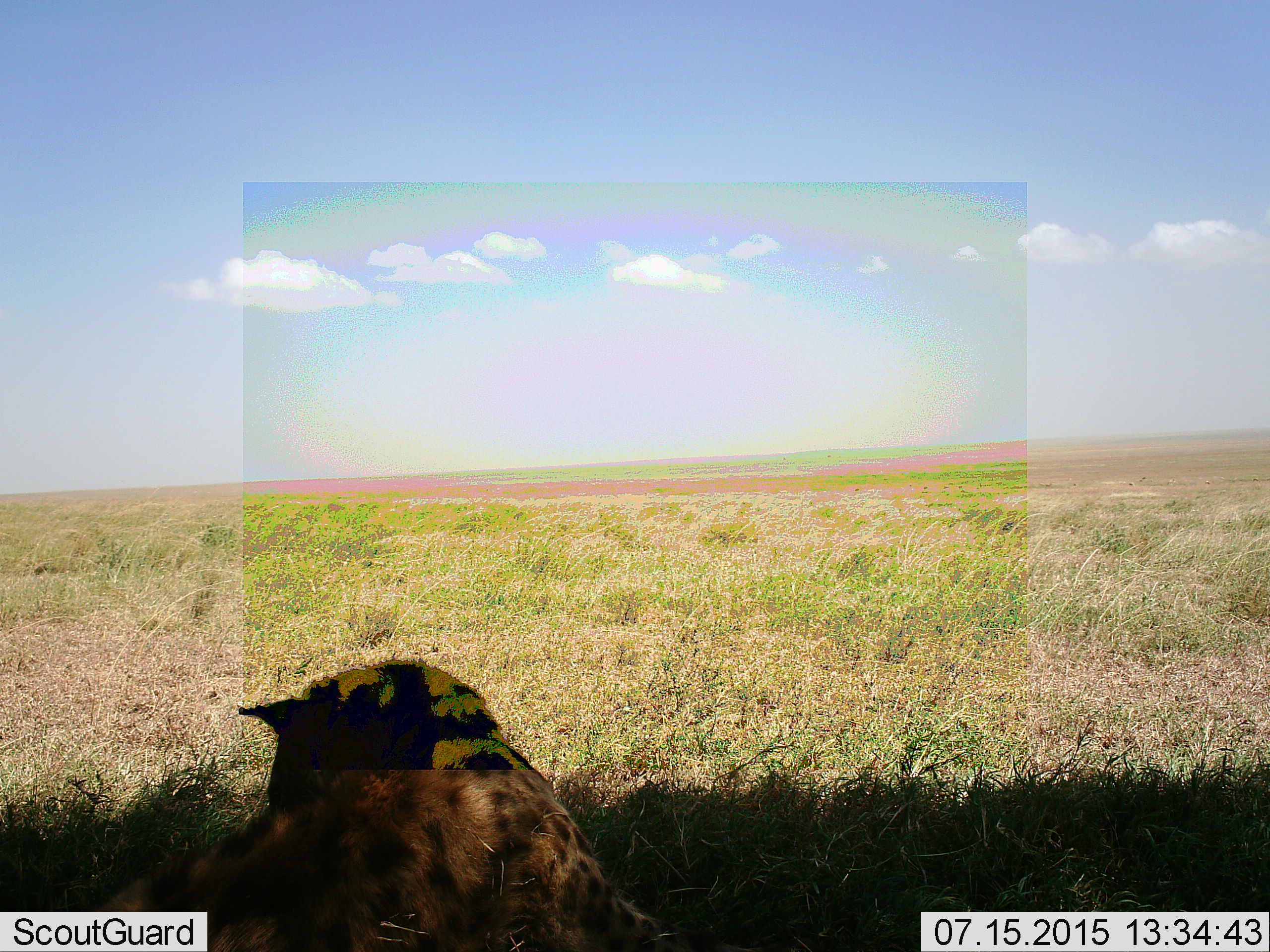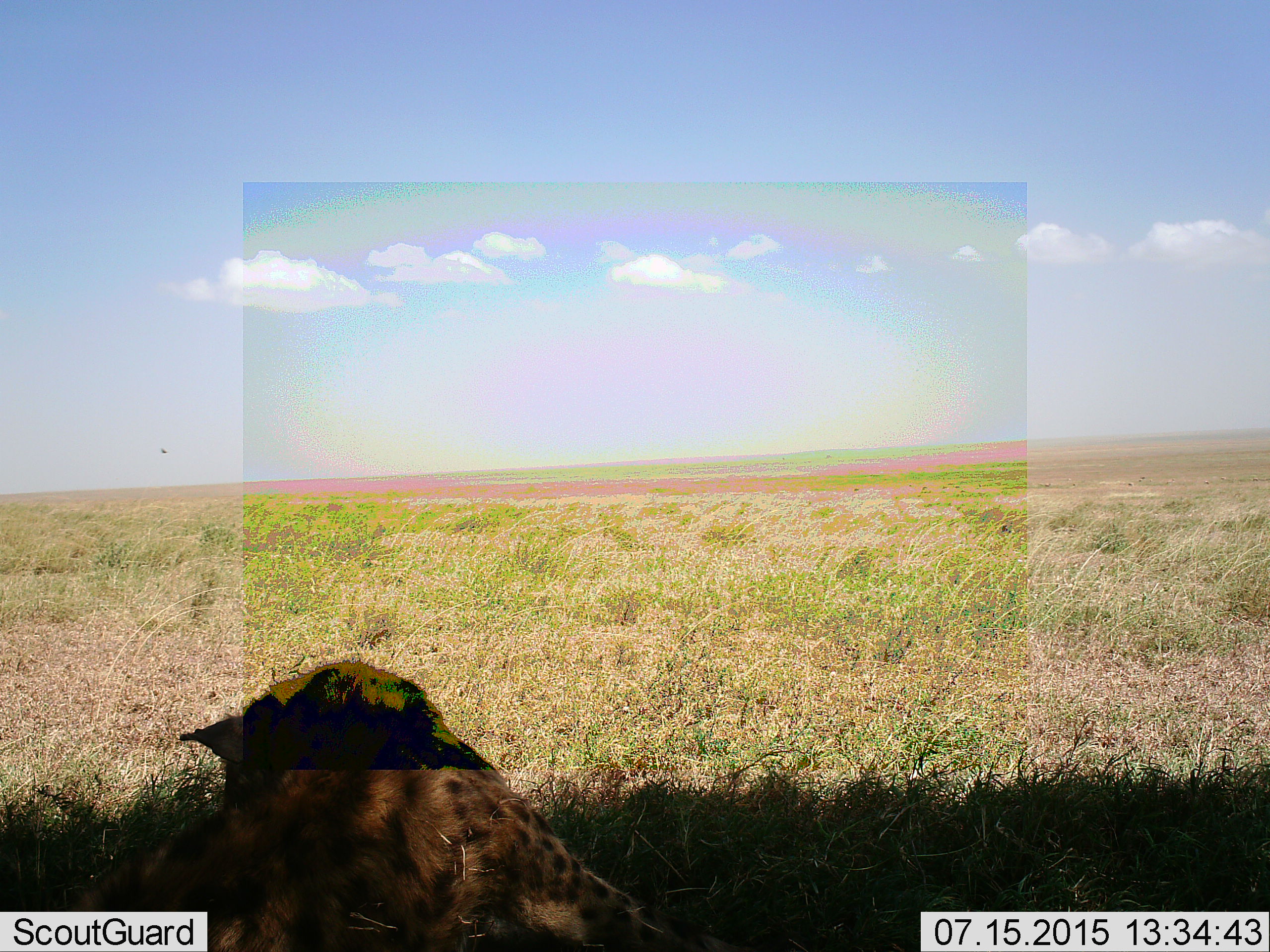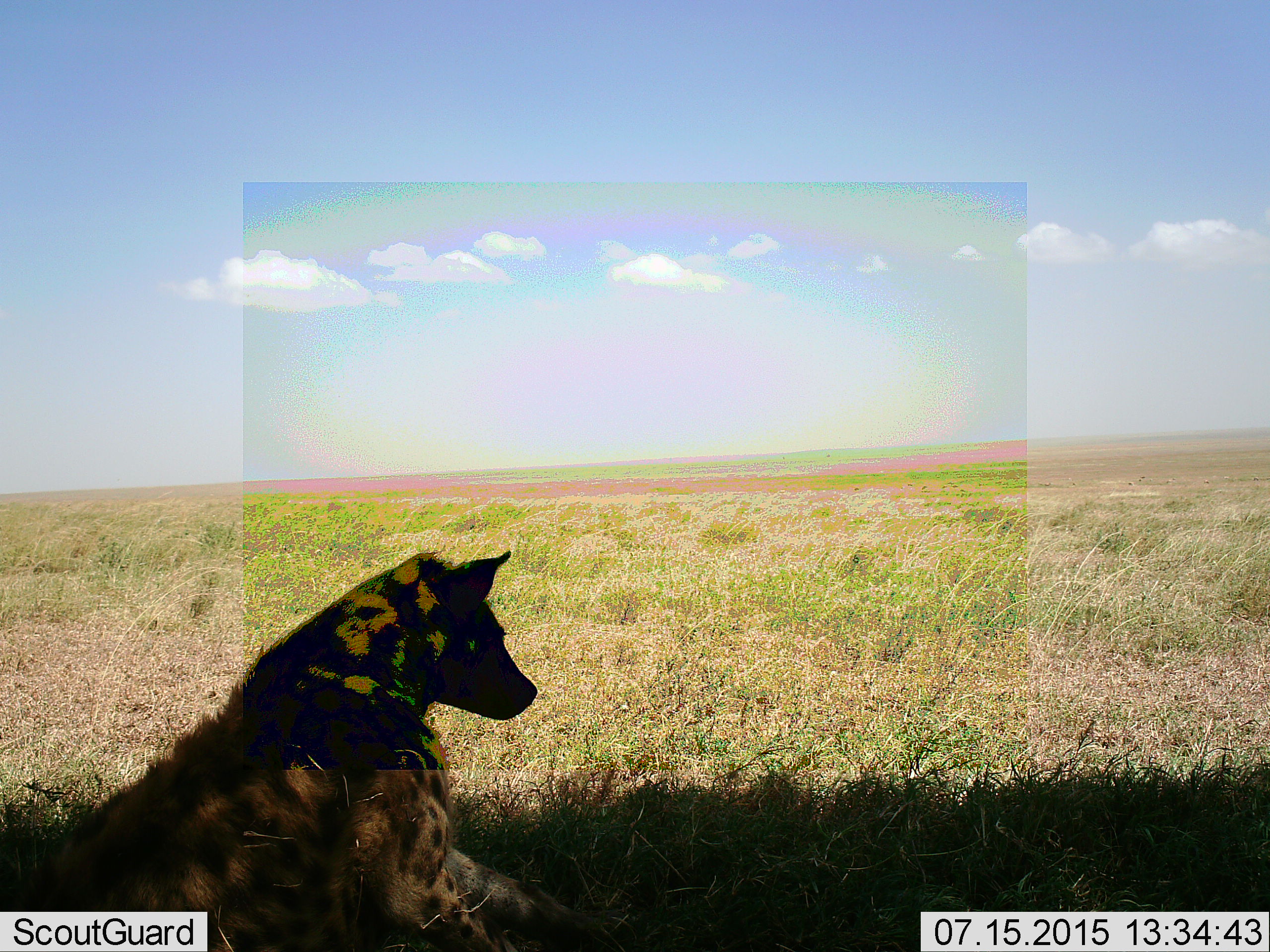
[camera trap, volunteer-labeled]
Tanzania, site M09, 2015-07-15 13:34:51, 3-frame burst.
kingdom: Animalia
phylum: Chordata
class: Mammalia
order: Carnivora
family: Hyaenidae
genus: Crocuta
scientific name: Crocuta crocuta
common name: spotted hyena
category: hyenaspotted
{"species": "hyenaspotted (spotted hyena) (Crocuta crocuta)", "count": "1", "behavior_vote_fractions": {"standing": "0%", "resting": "86%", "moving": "14%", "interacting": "0%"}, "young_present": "0%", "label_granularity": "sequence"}